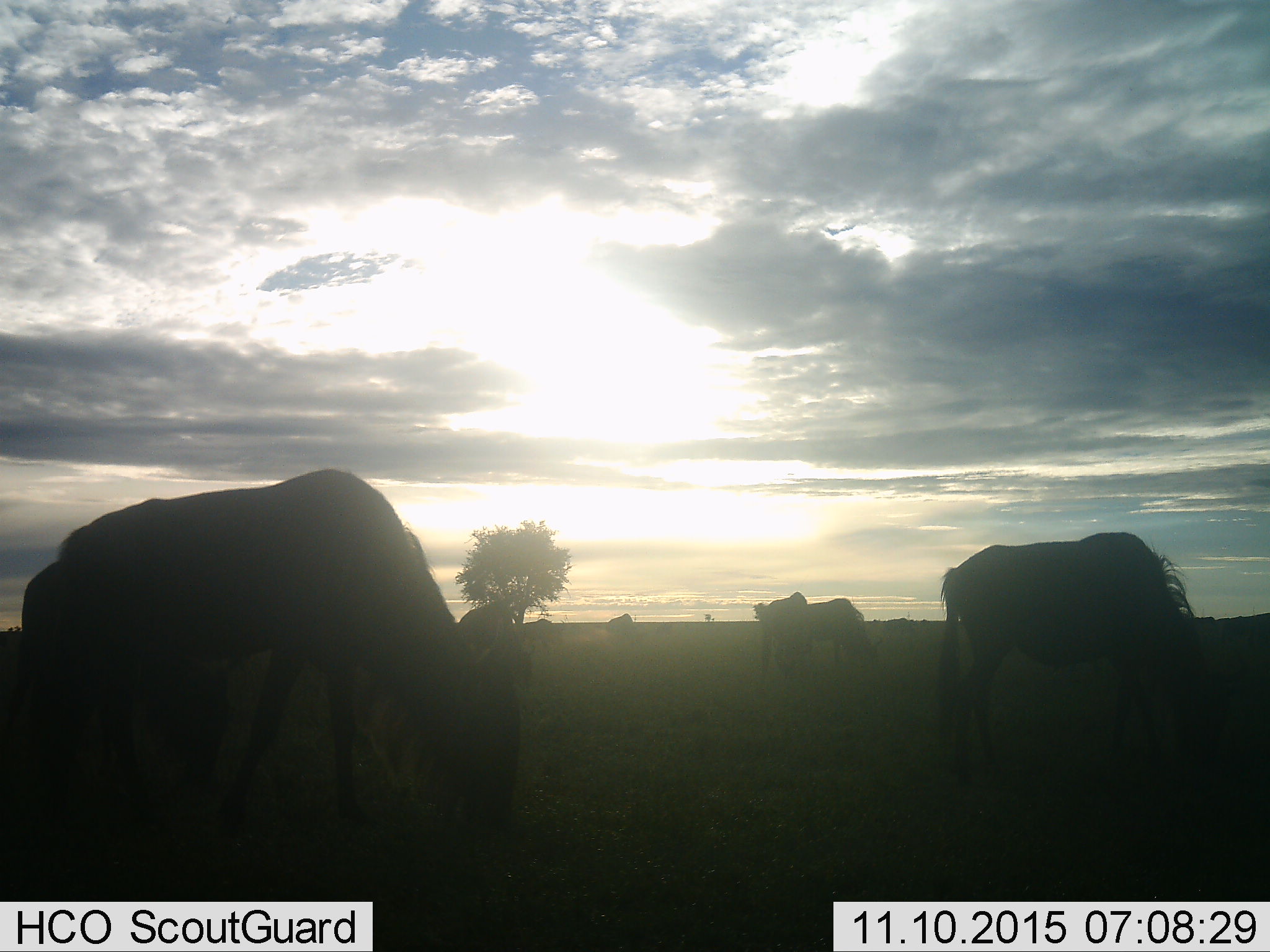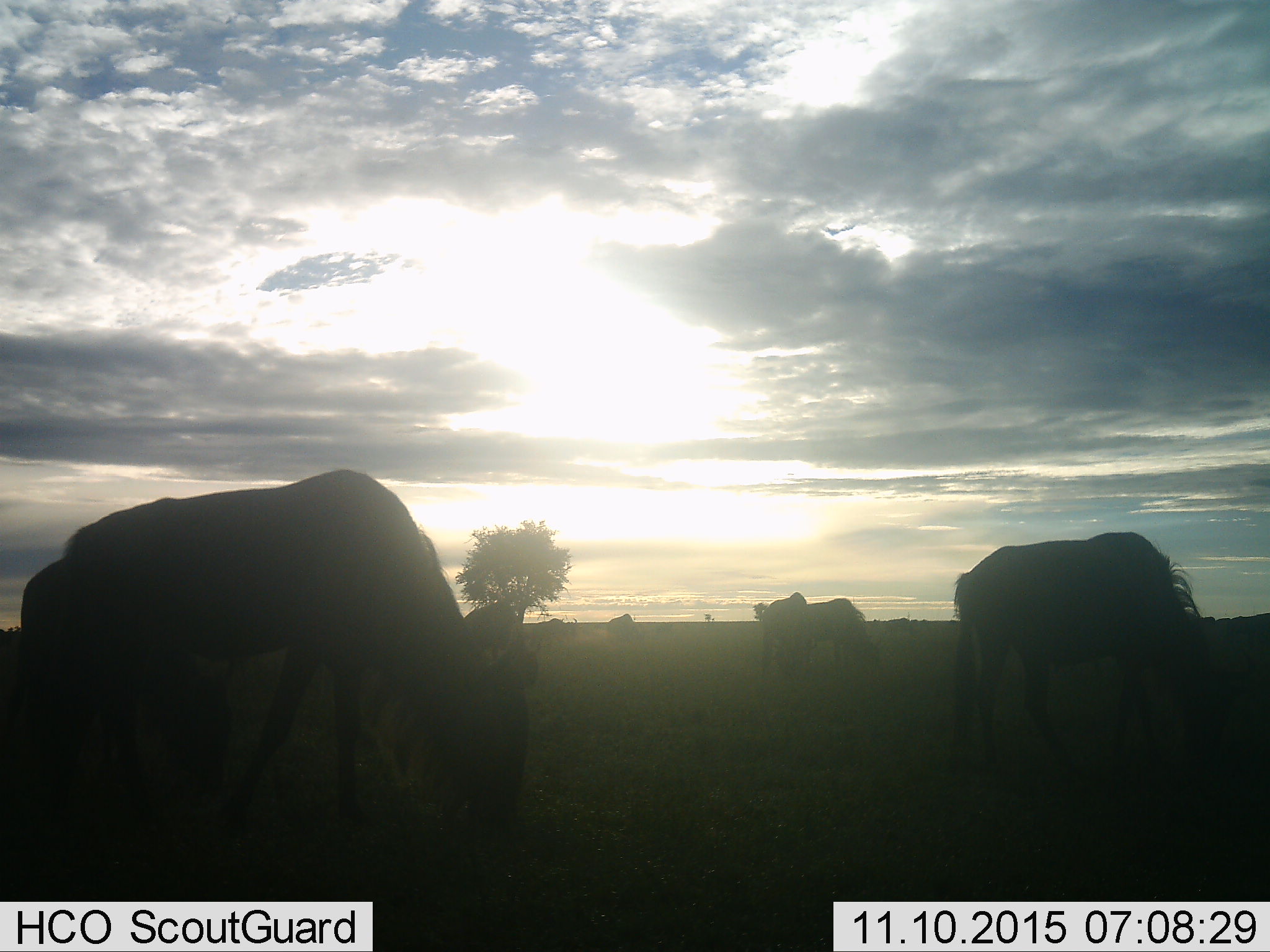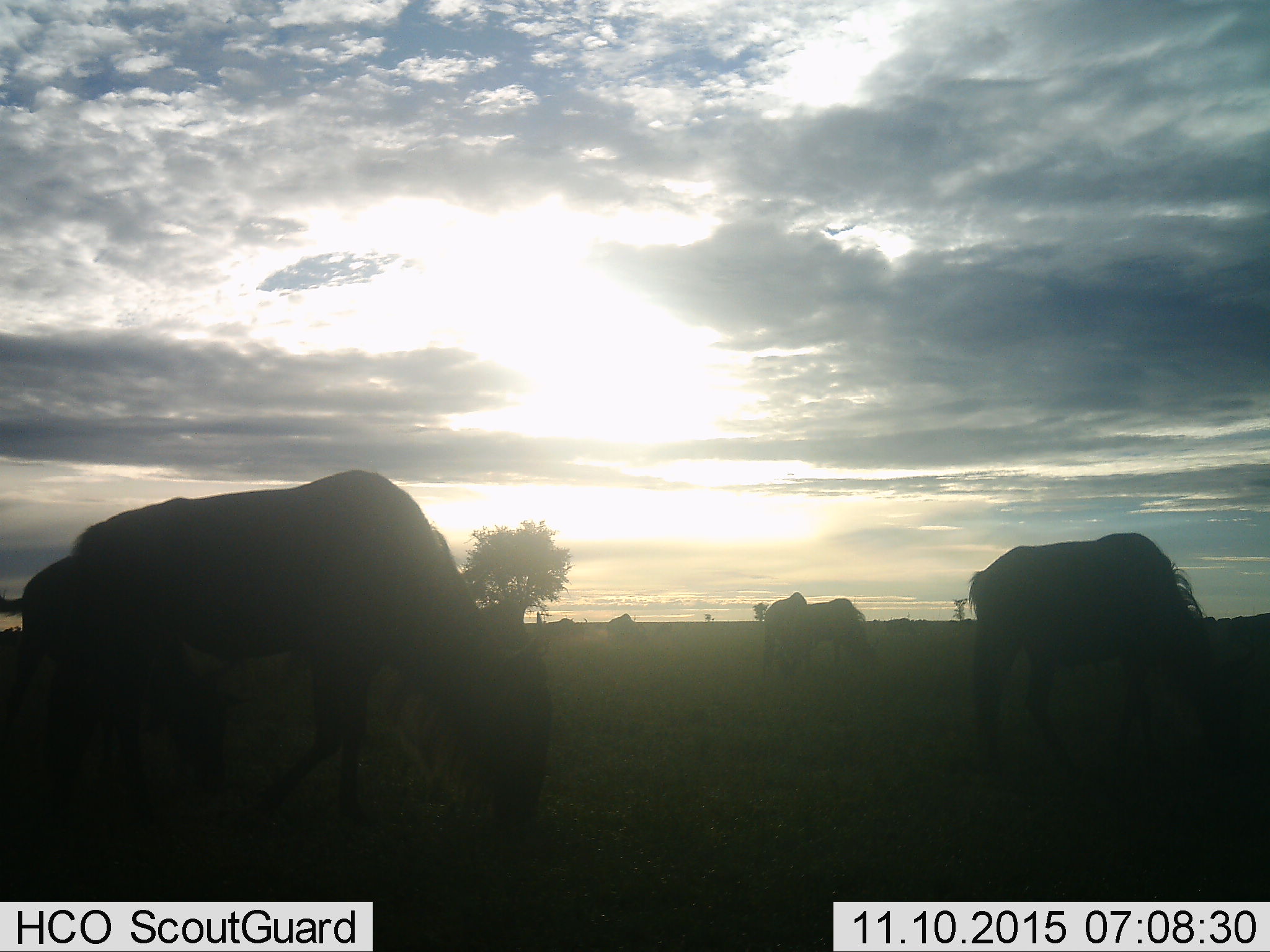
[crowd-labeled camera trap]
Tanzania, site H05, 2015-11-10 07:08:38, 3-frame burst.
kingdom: Animalia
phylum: Chordata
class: Mammalia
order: Artiodactyla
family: Bovidae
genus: Connochaetes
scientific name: Connochaetes taurinus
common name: blue wildebeest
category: wildebeest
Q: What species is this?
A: Wildebeest (blue wildebeest) (Connochaetes taurinus).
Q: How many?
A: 7.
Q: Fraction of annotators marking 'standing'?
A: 33%.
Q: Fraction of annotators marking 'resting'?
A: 0%.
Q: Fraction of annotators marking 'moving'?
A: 33%.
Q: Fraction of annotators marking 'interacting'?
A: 0%.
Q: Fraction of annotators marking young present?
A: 11%.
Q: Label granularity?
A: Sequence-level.